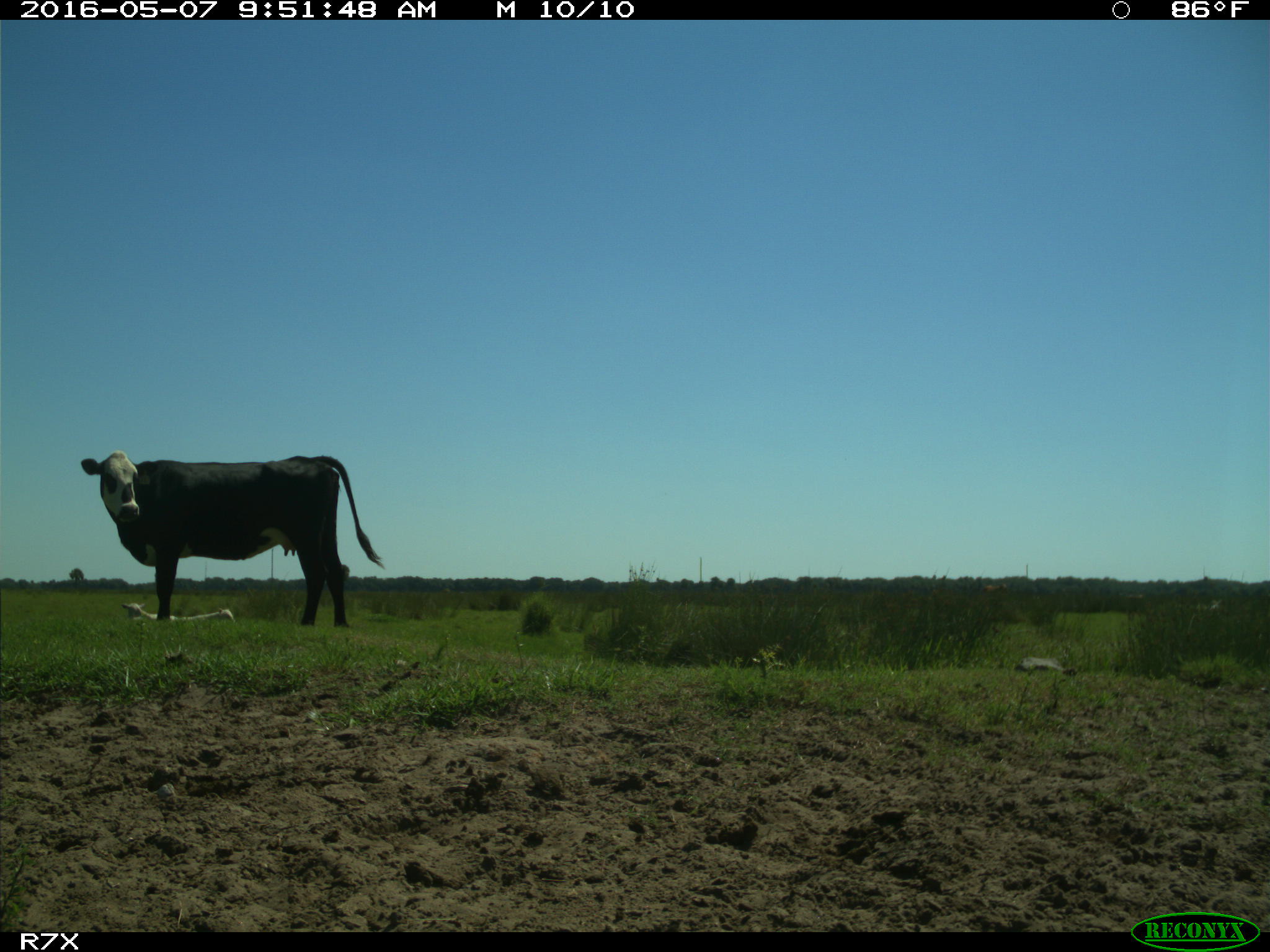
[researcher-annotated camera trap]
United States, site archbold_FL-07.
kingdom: Animalia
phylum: Chordata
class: Mammalia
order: Artiodactyla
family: Bovidae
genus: Bos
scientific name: Bos taurus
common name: domestic cow